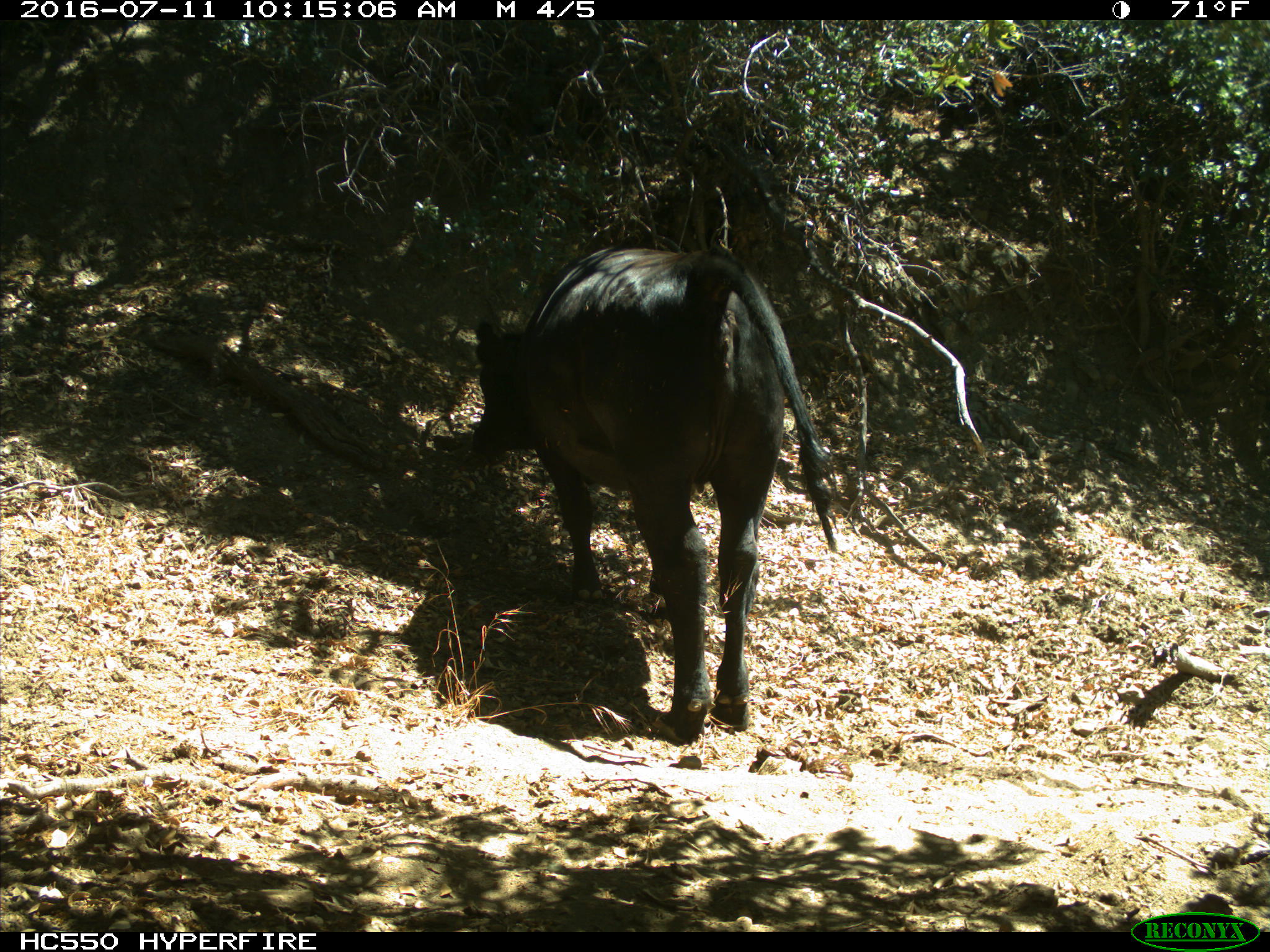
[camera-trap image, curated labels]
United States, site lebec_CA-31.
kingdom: Animalia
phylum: Chordata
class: Mammalia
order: Artiodactyla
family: Bovidae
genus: Bos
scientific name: Bos taurus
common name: domestic cow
Bos taurus (domestic cow).